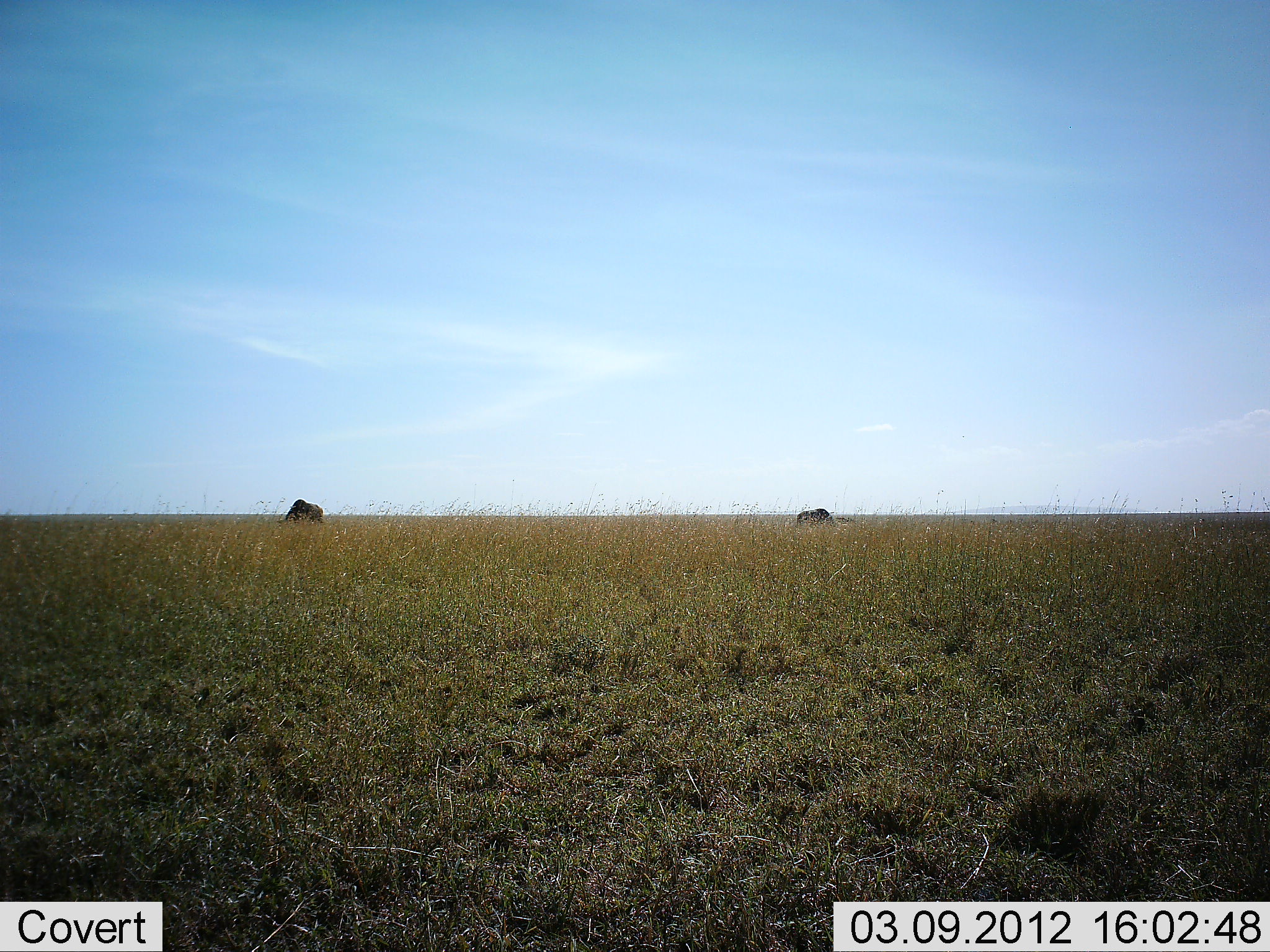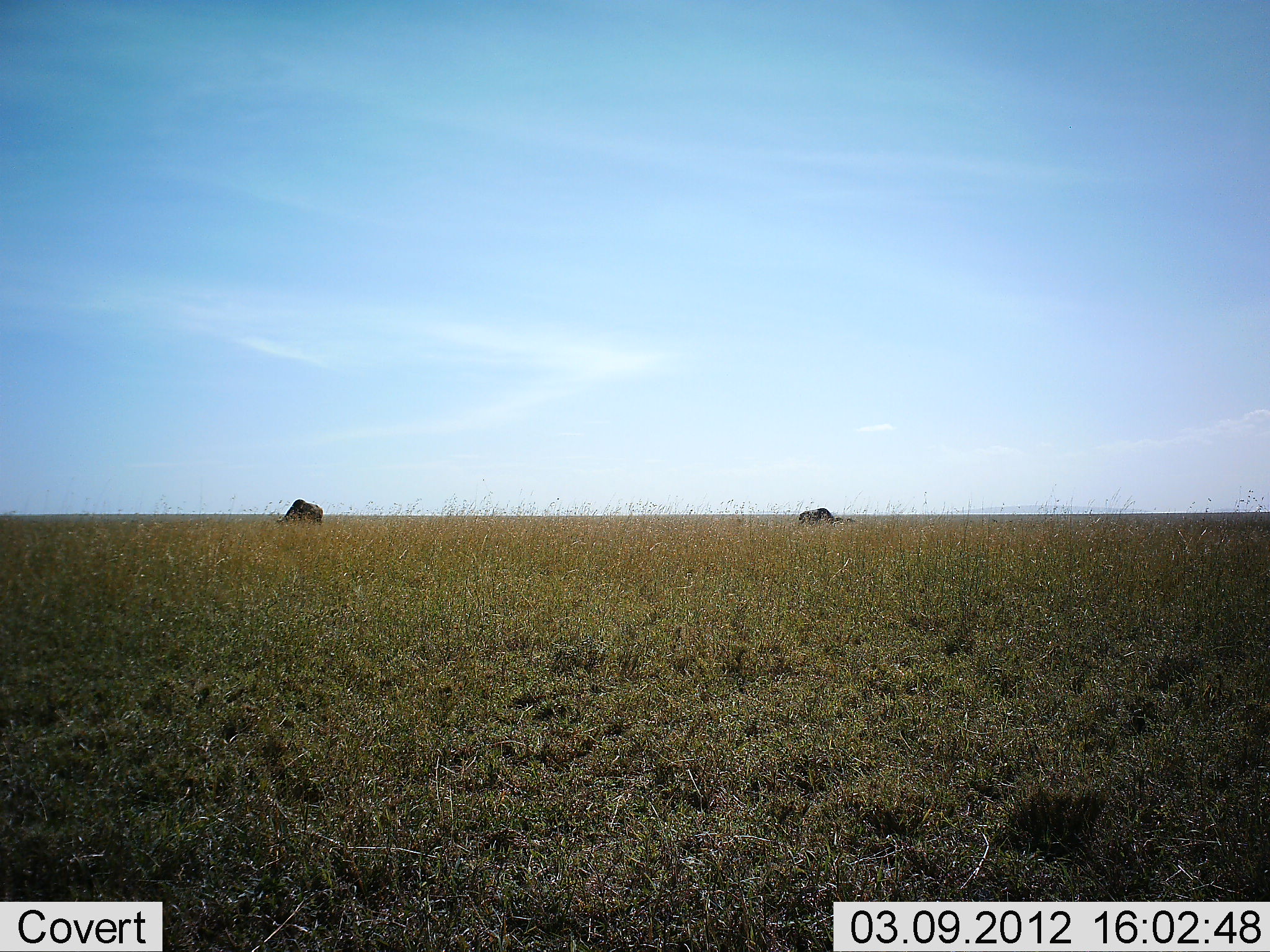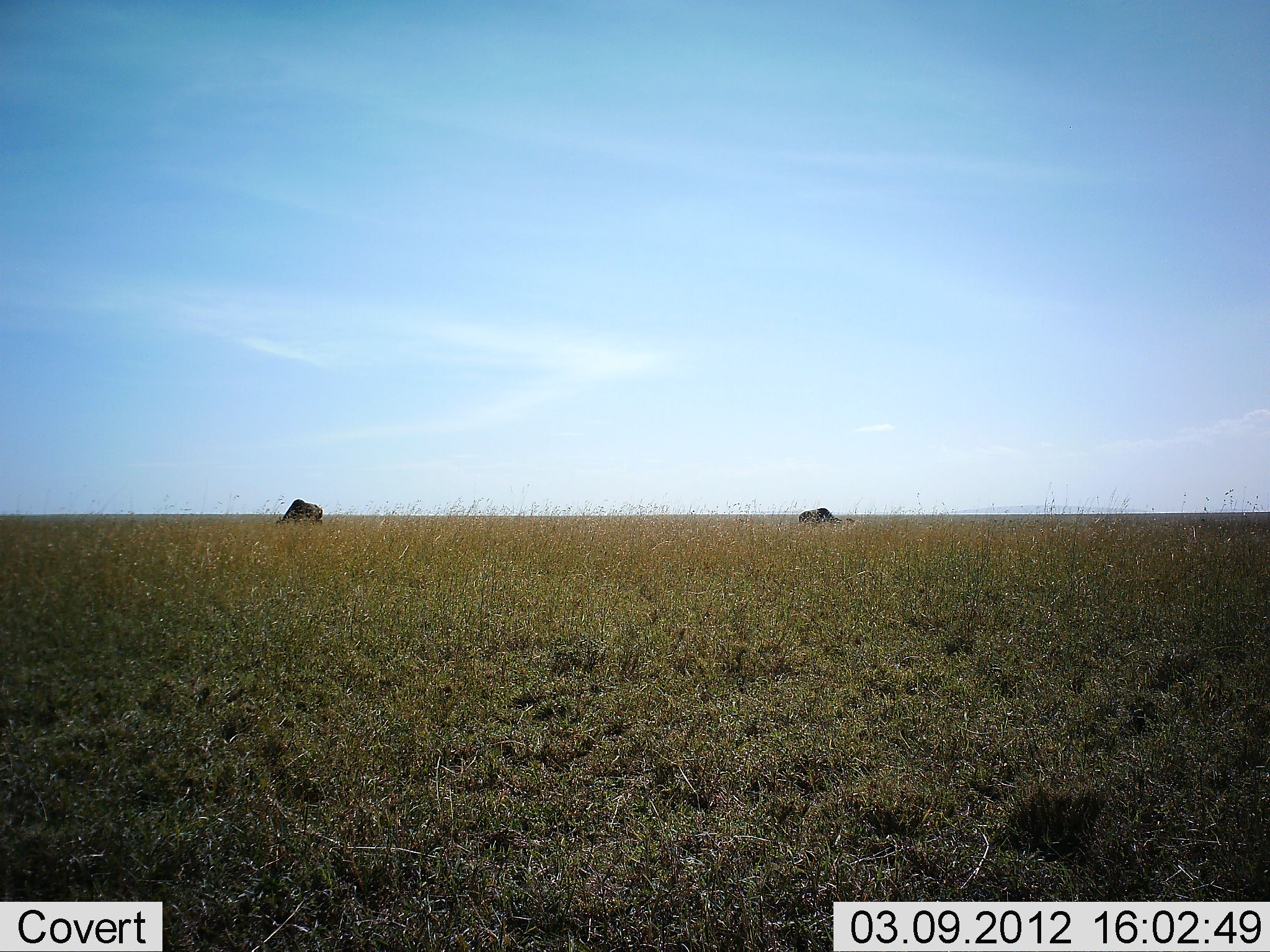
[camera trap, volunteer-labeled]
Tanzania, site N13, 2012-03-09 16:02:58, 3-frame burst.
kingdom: Animalia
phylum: Chordata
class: Mammalia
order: Artiodactyla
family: Bovidae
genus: Connochaetes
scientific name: Connochaetes taurinus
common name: blue wildebeest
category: wildebeest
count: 2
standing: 14%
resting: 0%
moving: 0%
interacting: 0%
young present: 5%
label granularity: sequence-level